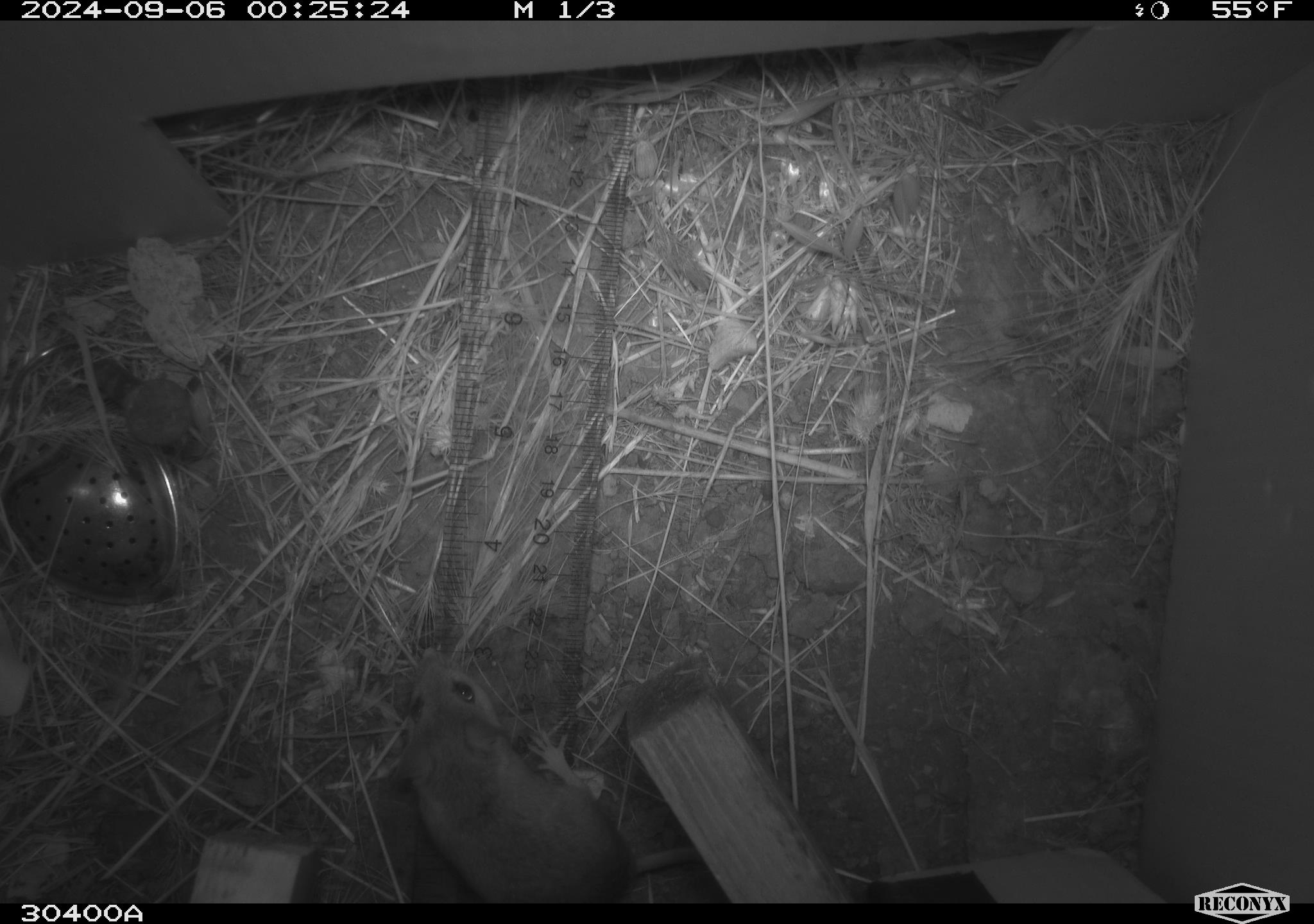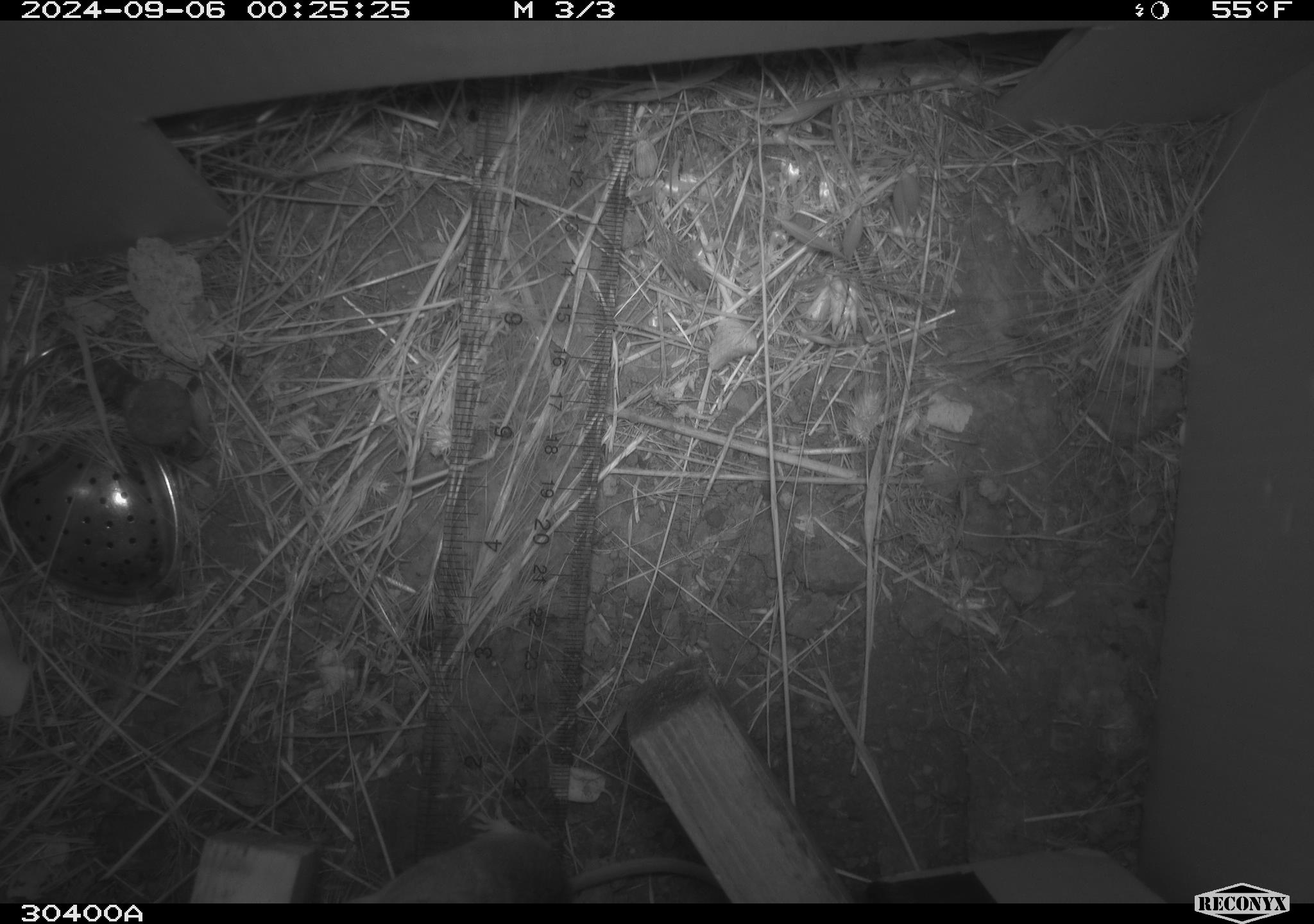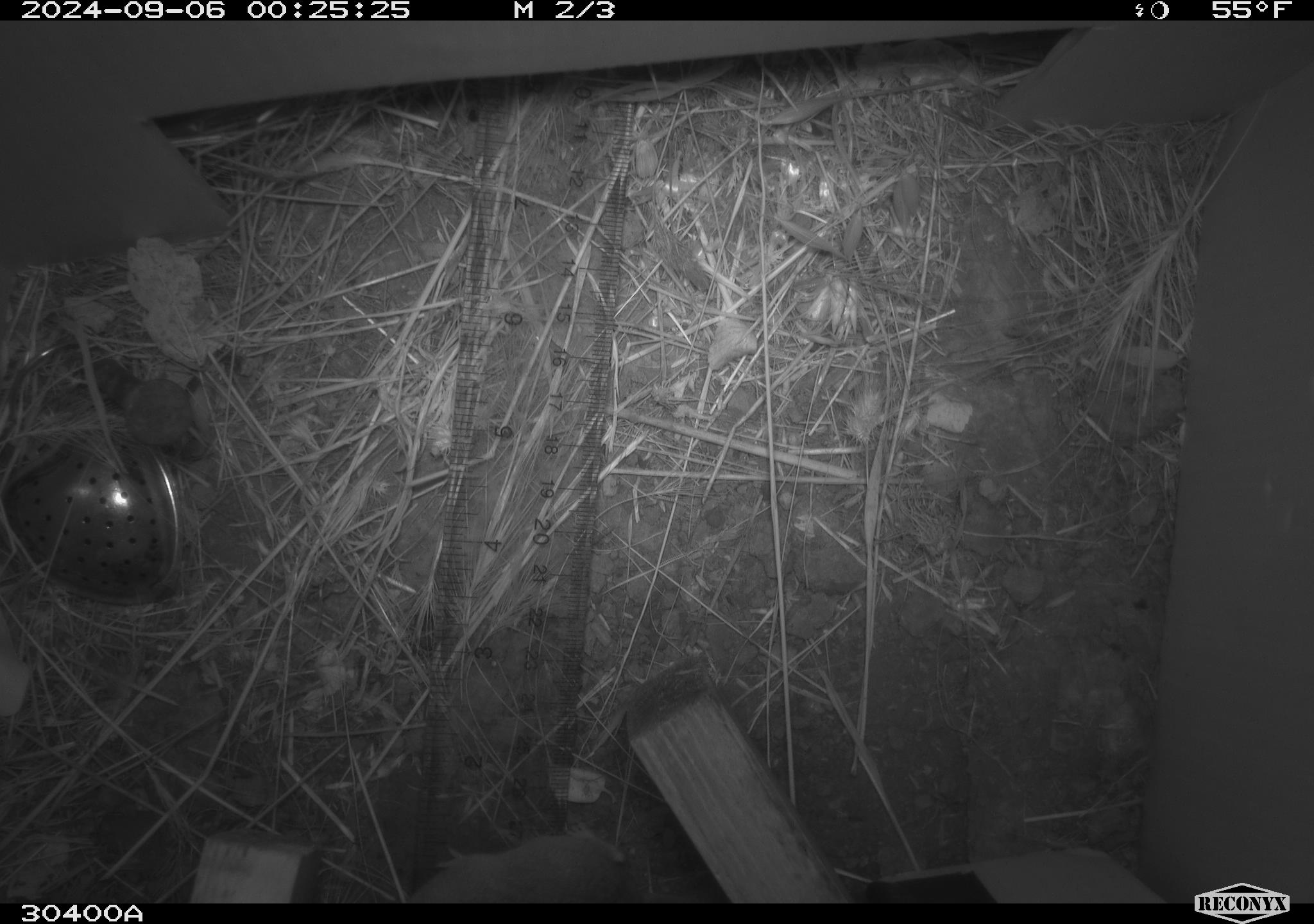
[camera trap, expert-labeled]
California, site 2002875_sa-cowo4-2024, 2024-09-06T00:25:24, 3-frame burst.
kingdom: Animalia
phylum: Chordata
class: Mammalia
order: Rodentia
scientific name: Rodentia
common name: rodent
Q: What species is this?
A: Rodent (Rodentia).